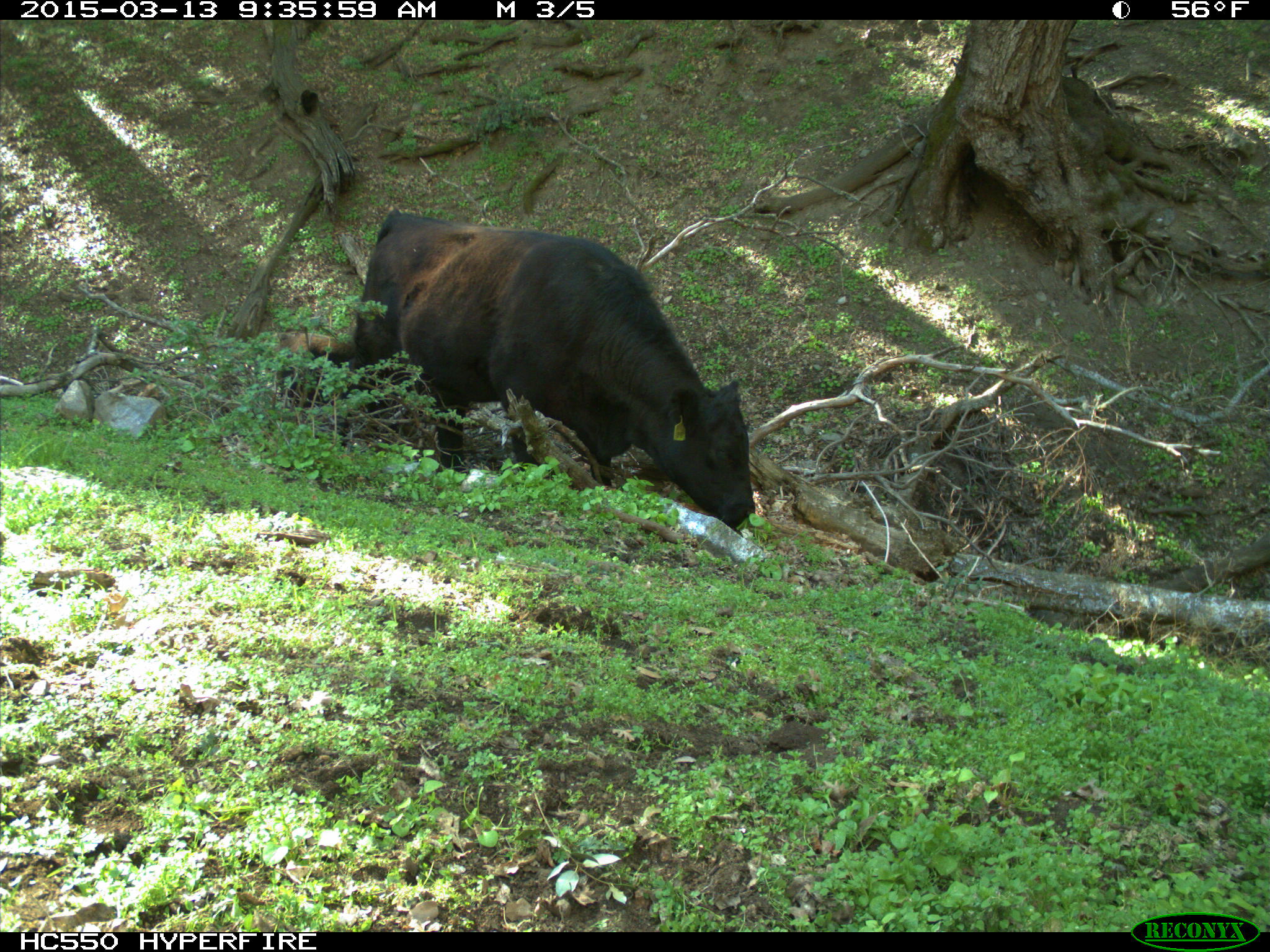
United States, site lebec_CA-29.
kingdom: Animalia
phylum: Chordata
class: Mammalia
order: Artiodactyla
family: Bovidae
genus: Bos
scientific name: Bos taurus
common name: domestic cow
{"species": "Bos taurus (domestic cow)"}